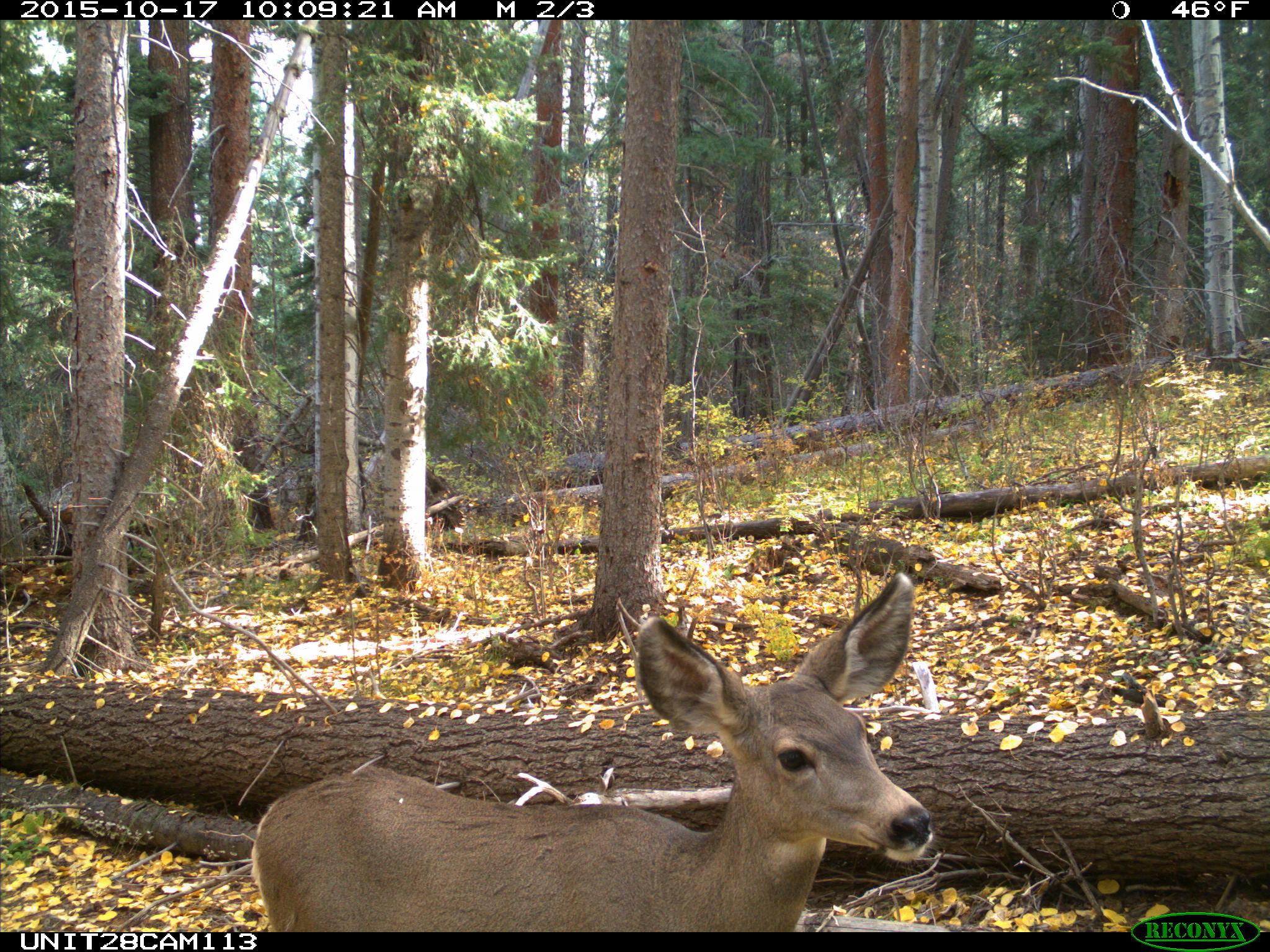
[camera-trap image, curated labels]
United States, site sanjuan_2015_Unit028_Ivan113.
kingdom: Animalia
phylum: Chordata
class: Mammalia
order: Artiodactyla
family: Cervidae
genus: Odocoileus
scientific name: Odocoileus hemionus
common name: mule deer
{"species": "Odocoileus hemionus (mule deer)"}